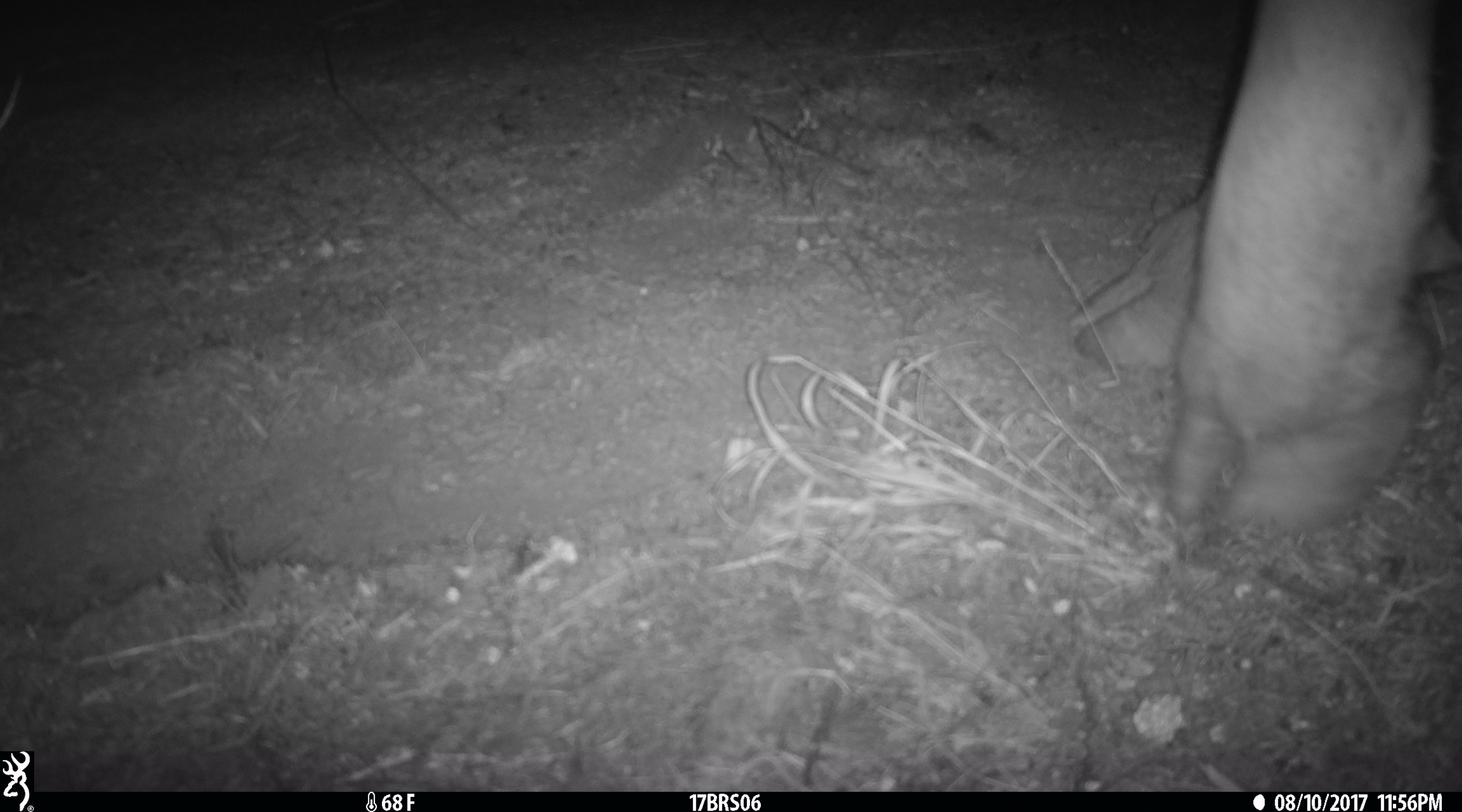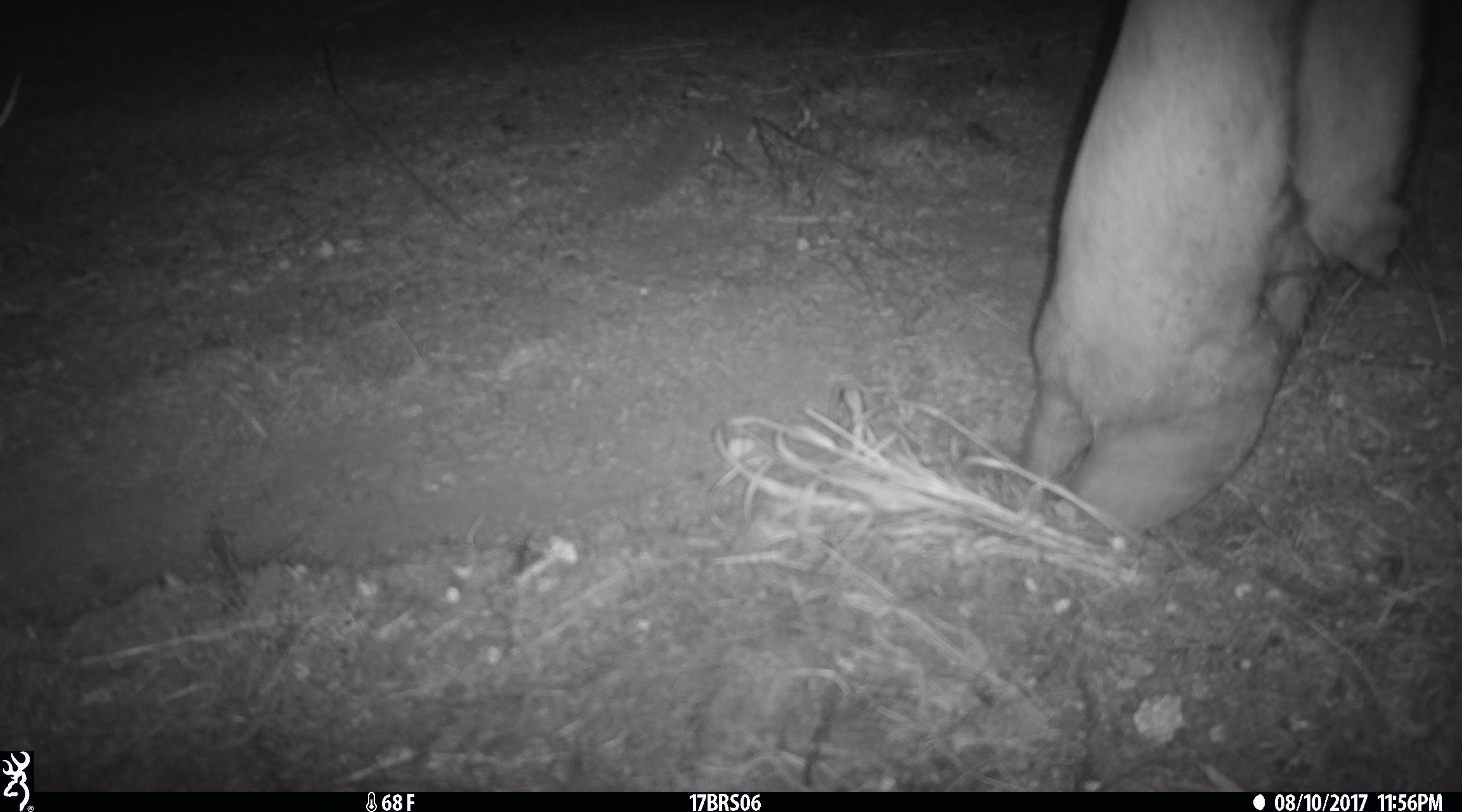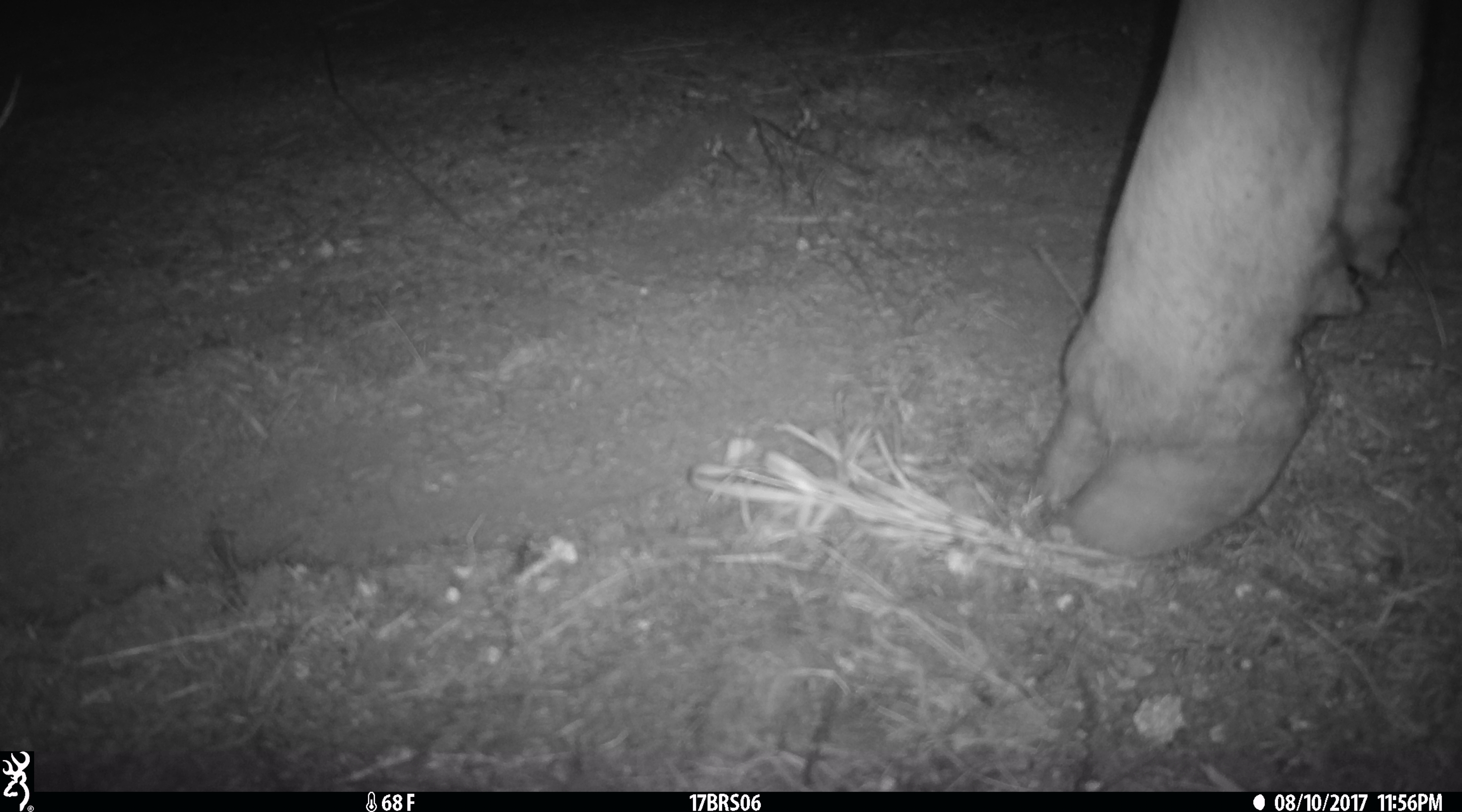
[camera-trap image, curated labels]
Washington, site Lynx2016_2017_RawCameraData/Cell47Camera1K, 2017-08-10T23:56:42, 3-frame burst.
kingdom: Animalia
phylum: Chordata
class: Mammalia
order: Artiodactyla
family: Bovidae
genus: Bos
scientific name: Bos taurus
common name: domestic cattle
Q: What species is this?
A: Domestic cattle (Bos taurus).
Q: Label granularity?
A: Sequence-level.